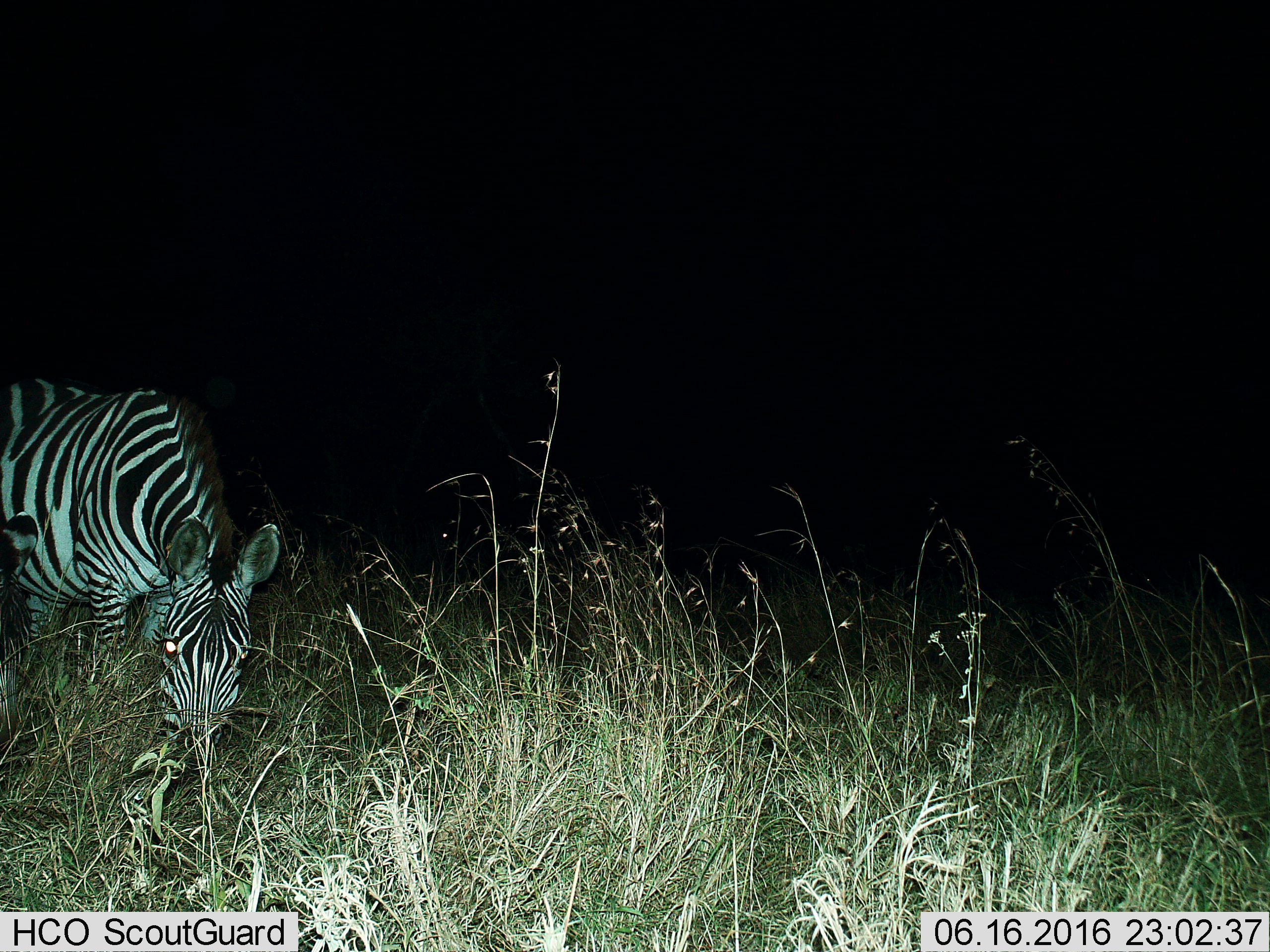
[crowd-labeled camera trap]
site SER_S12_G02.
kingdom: Animalia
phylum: Chordata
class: Mammalia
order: Perissodactyla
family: Equidae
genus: Equus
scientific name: Equus quagga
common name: plains zebra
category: zebraplains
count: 1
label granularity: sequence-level